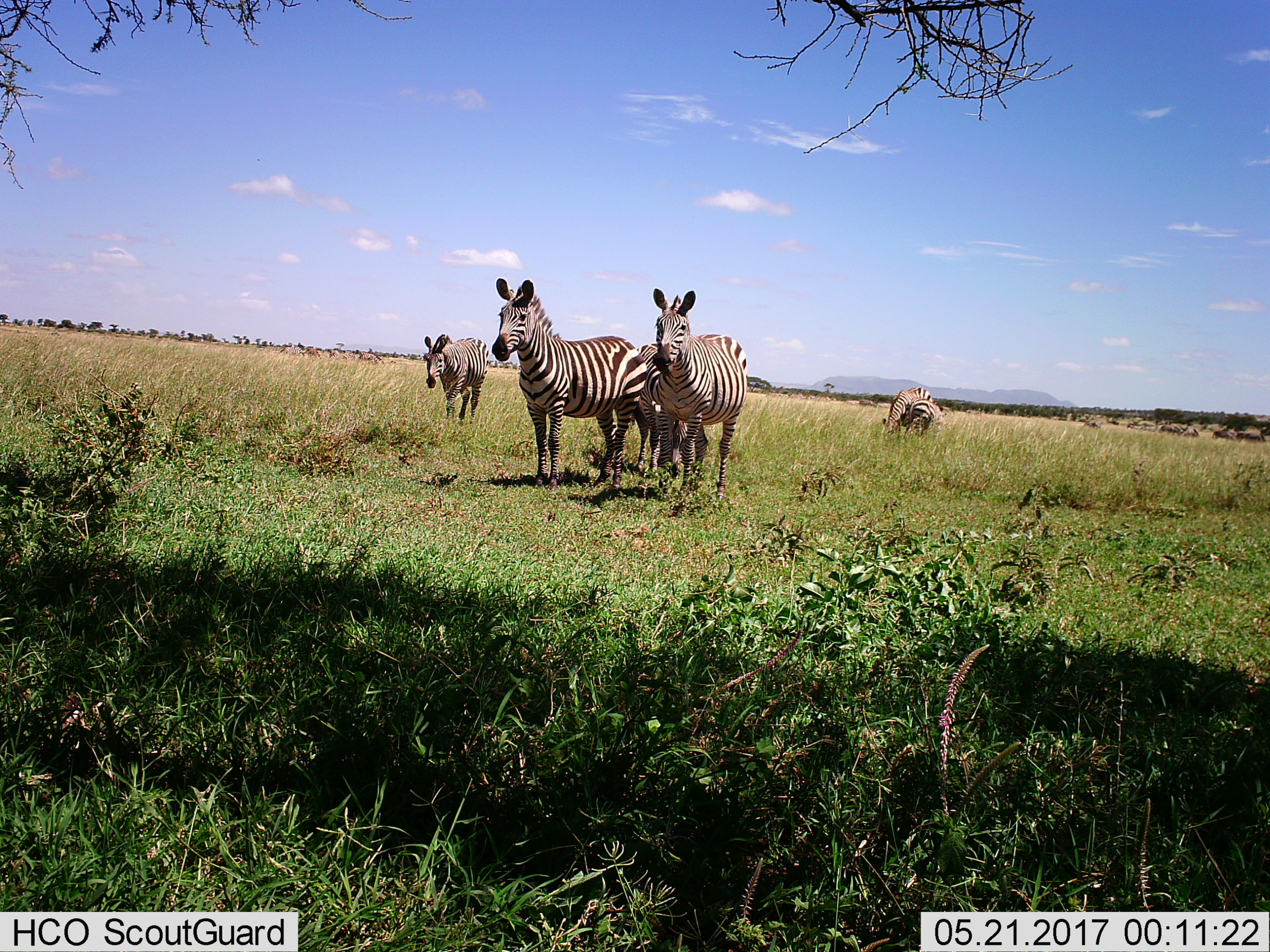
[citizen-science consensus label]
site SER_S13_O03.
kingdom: Animalia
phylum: Chordata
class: Mammalia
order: Perissodactyla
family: Equidae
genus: Equus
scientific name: Equus quagga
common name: plains zebra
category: zebraplains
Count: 6.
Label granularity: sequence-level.